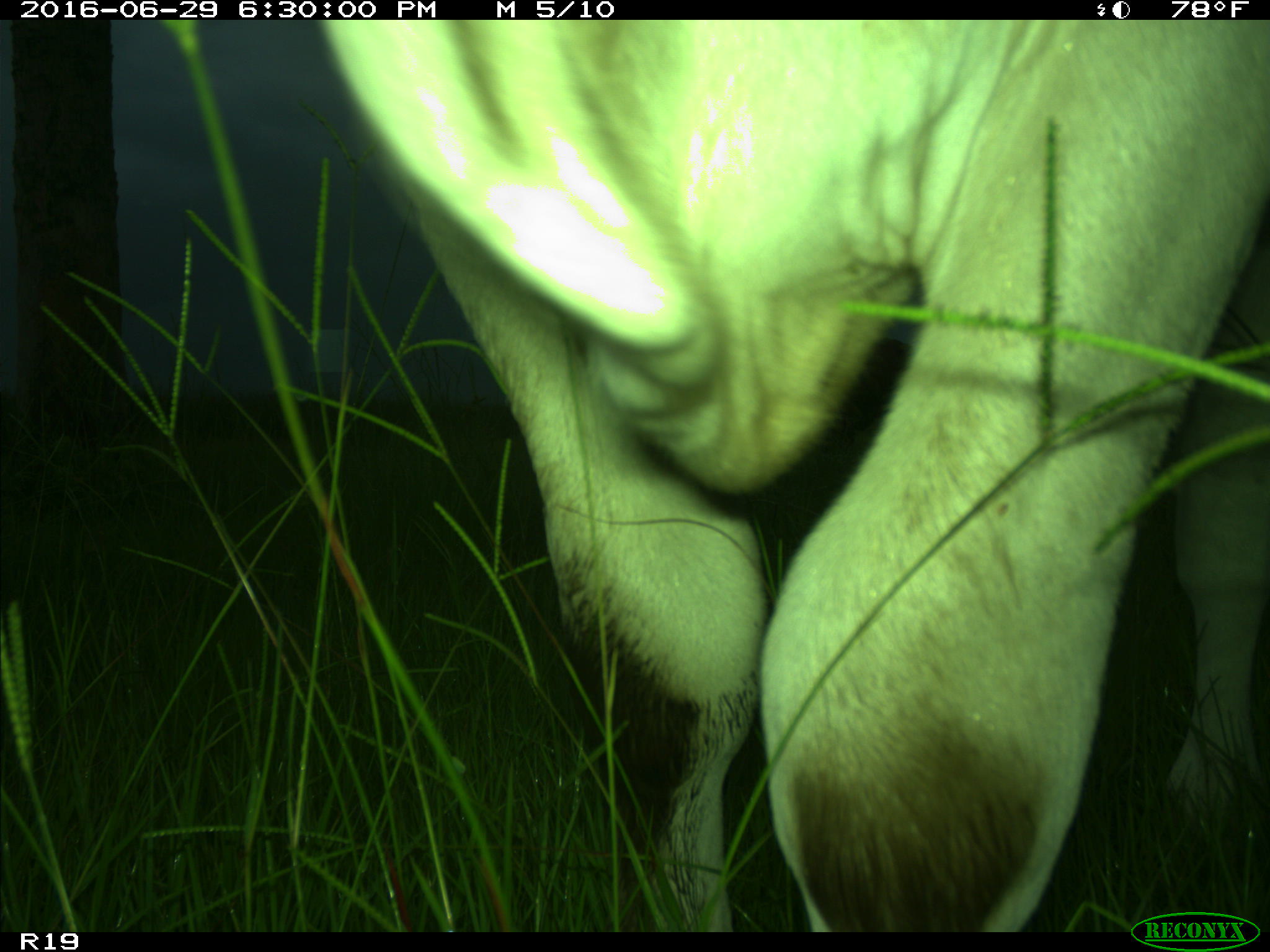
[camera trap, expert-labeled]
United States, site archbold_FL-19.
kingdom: Animalia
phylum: Chordata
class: Mammalia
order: Artiodactyla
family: Bovidae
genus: Bos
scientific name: Bos taurus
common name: domestic cow